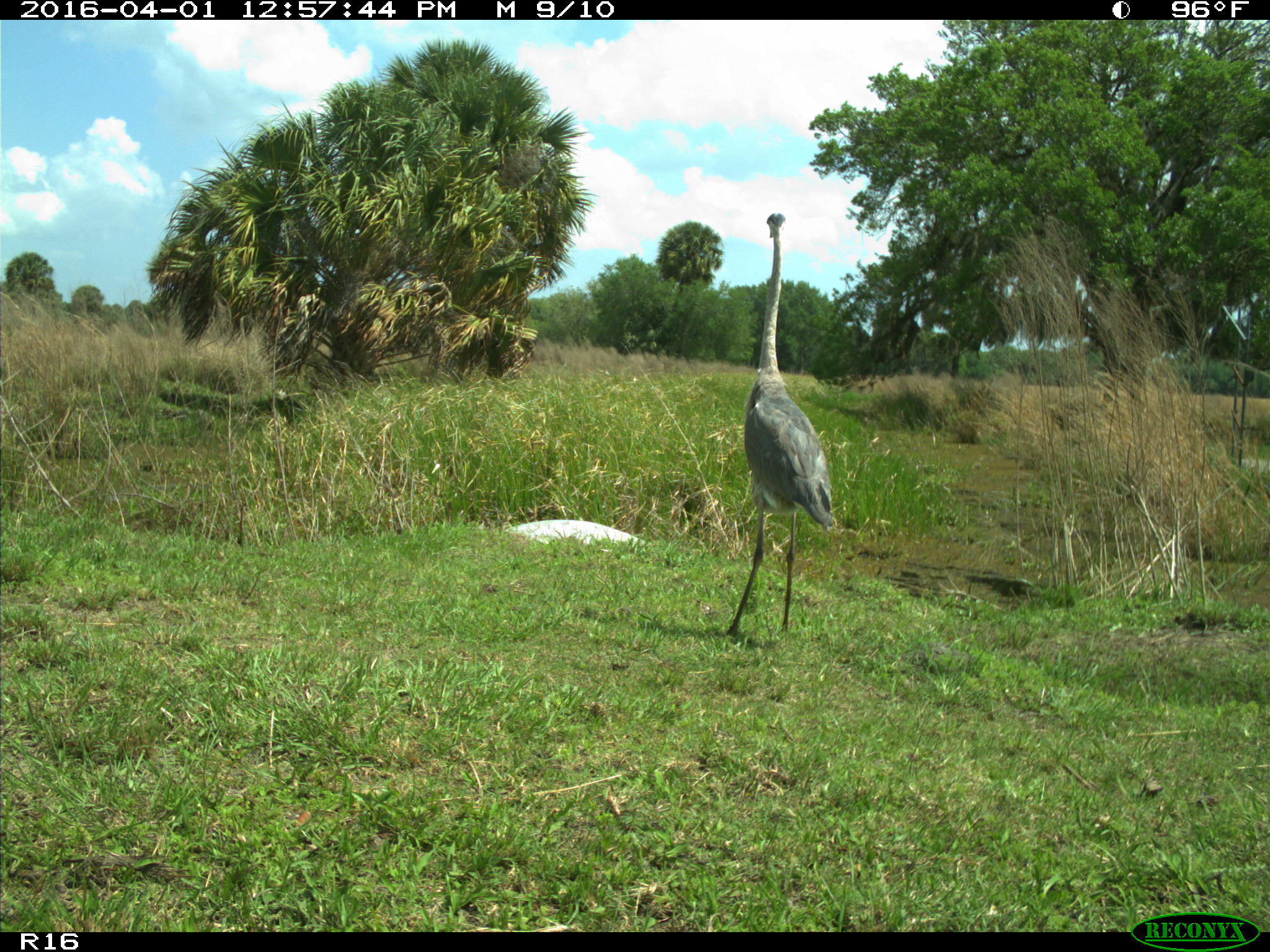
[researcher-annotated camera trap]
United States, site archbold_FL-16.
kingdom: Animalia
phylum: Chordata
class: Aves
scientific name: Aves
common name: birds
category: unidentified bird